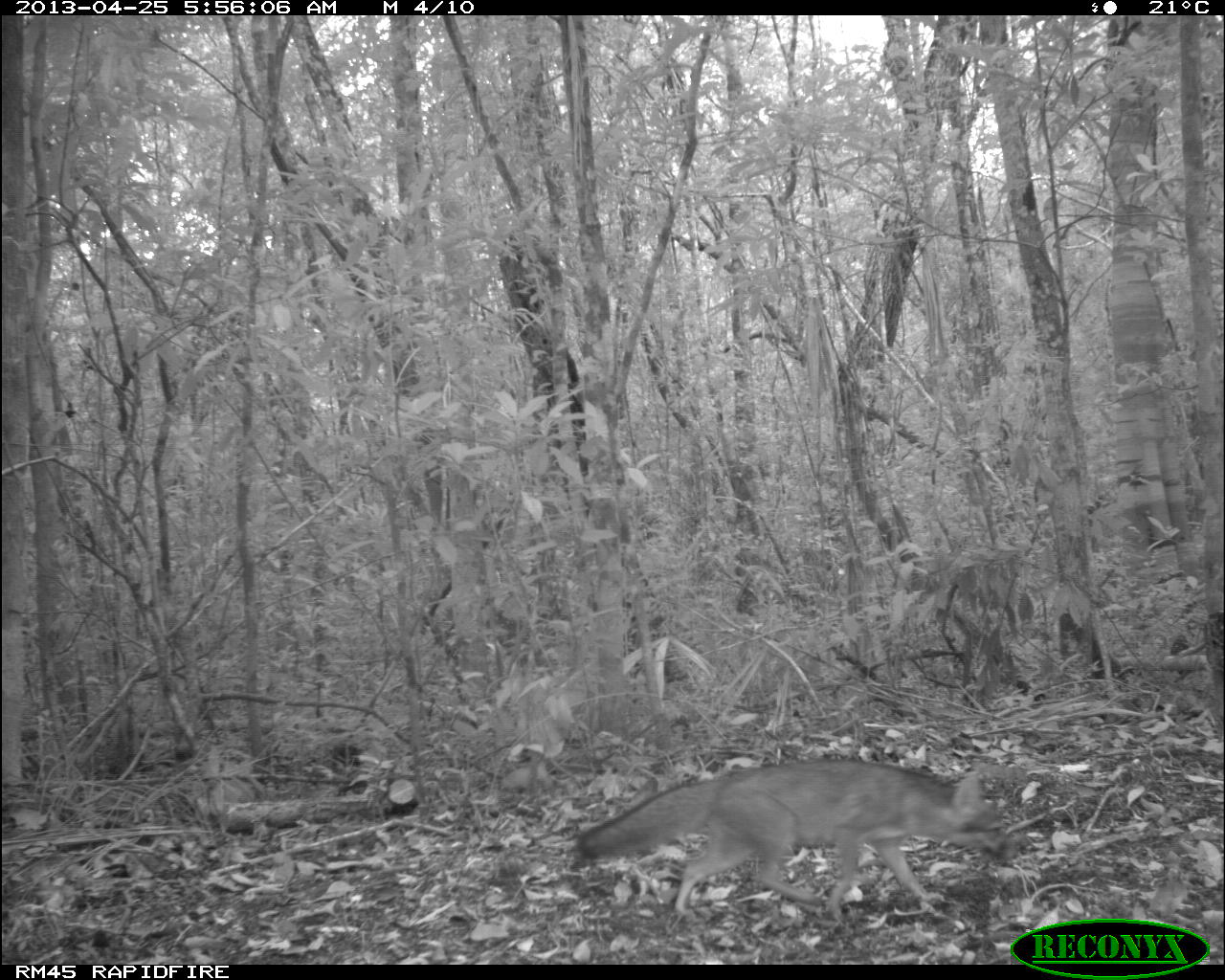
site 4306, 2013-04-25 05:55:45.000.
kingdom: Animalia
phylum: Chordata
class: Mammalia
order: Carnivora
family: Canidae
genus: Urocyon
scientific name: Urocyon cinereoargenteus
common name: gray fox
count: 1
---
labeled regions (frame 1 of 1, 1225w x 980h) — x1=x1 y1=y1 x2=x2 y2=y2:
urocyon cinereoargenteus: x1=578 y1=755 x2=1022 y2=924